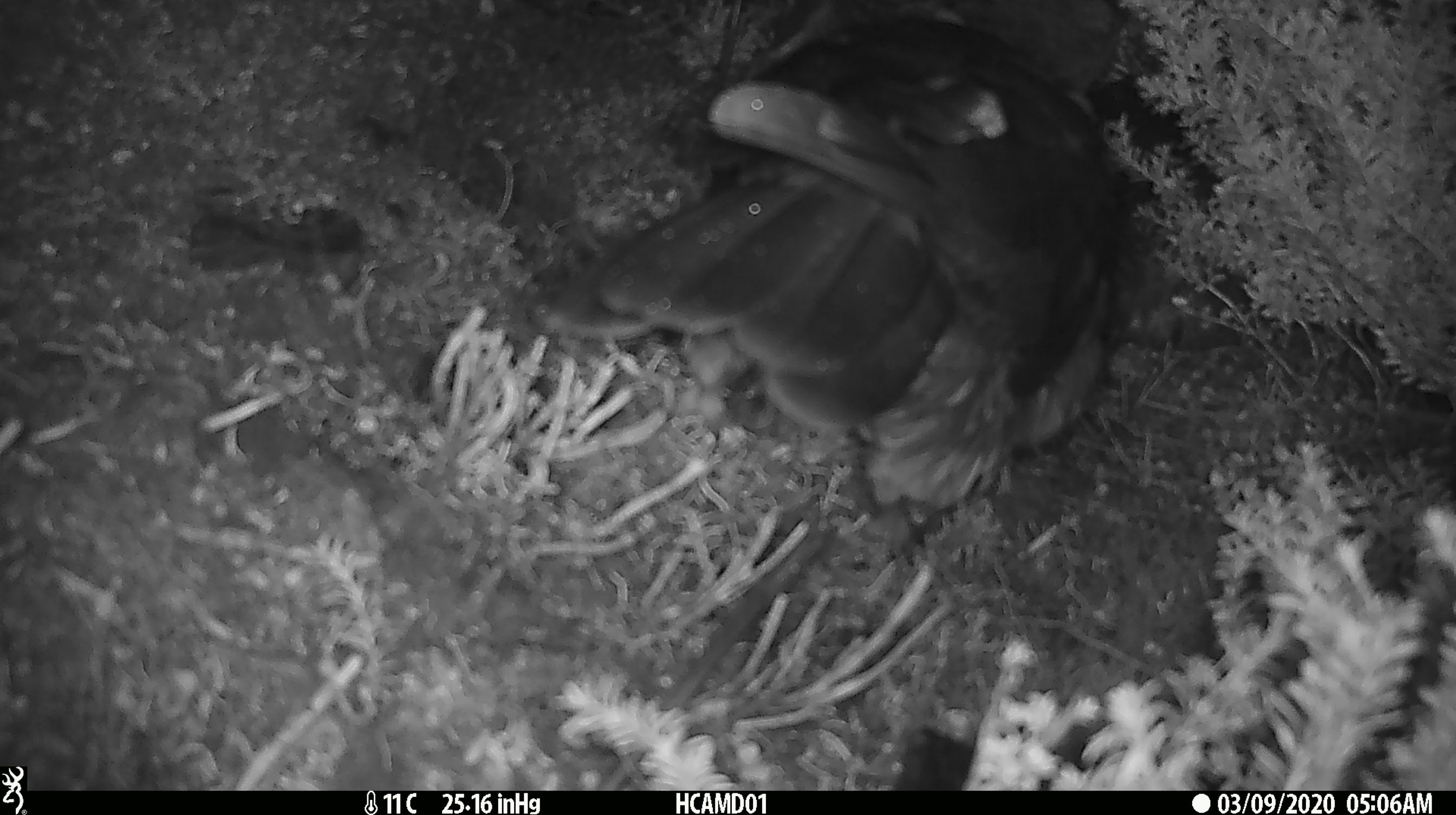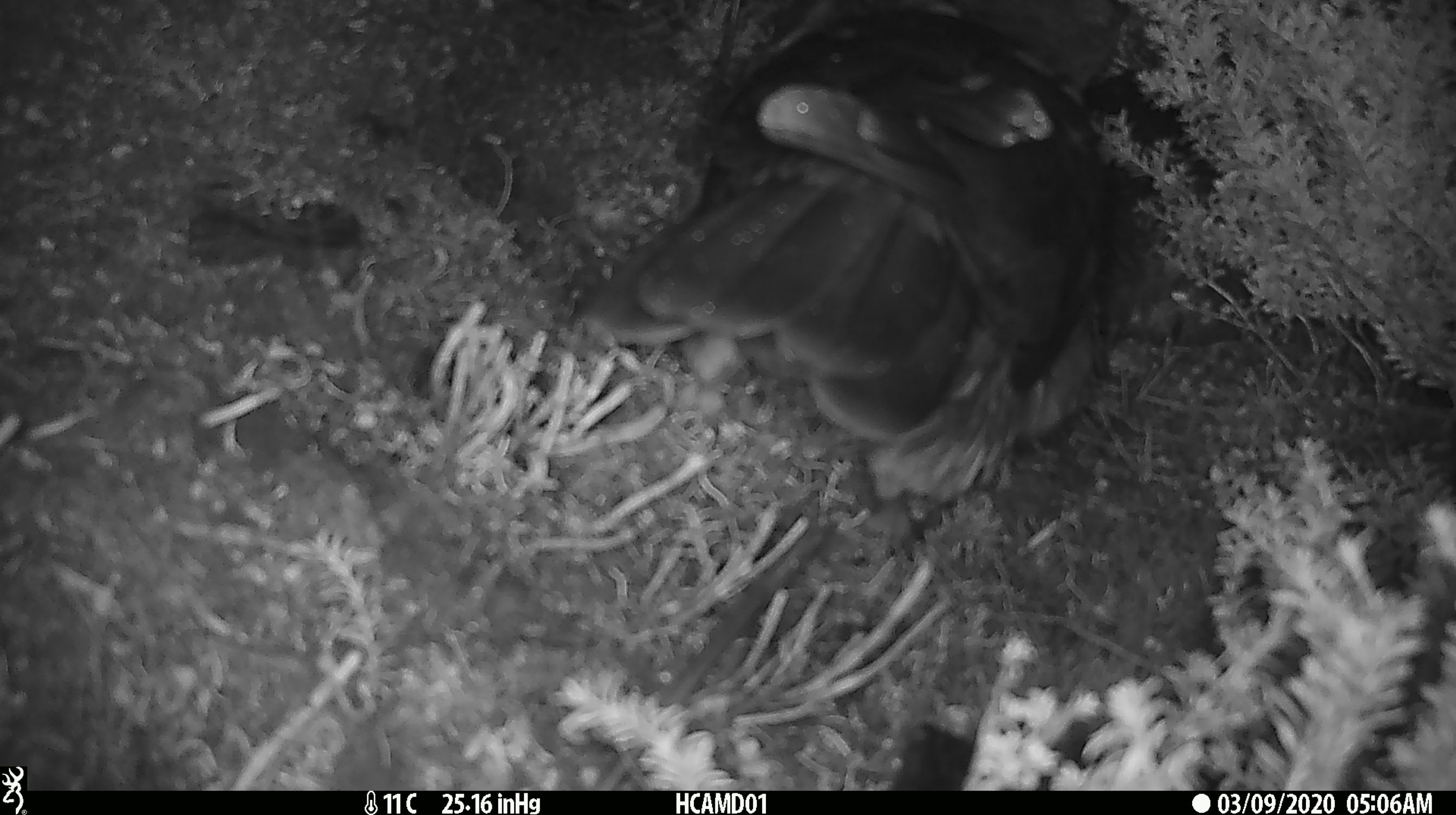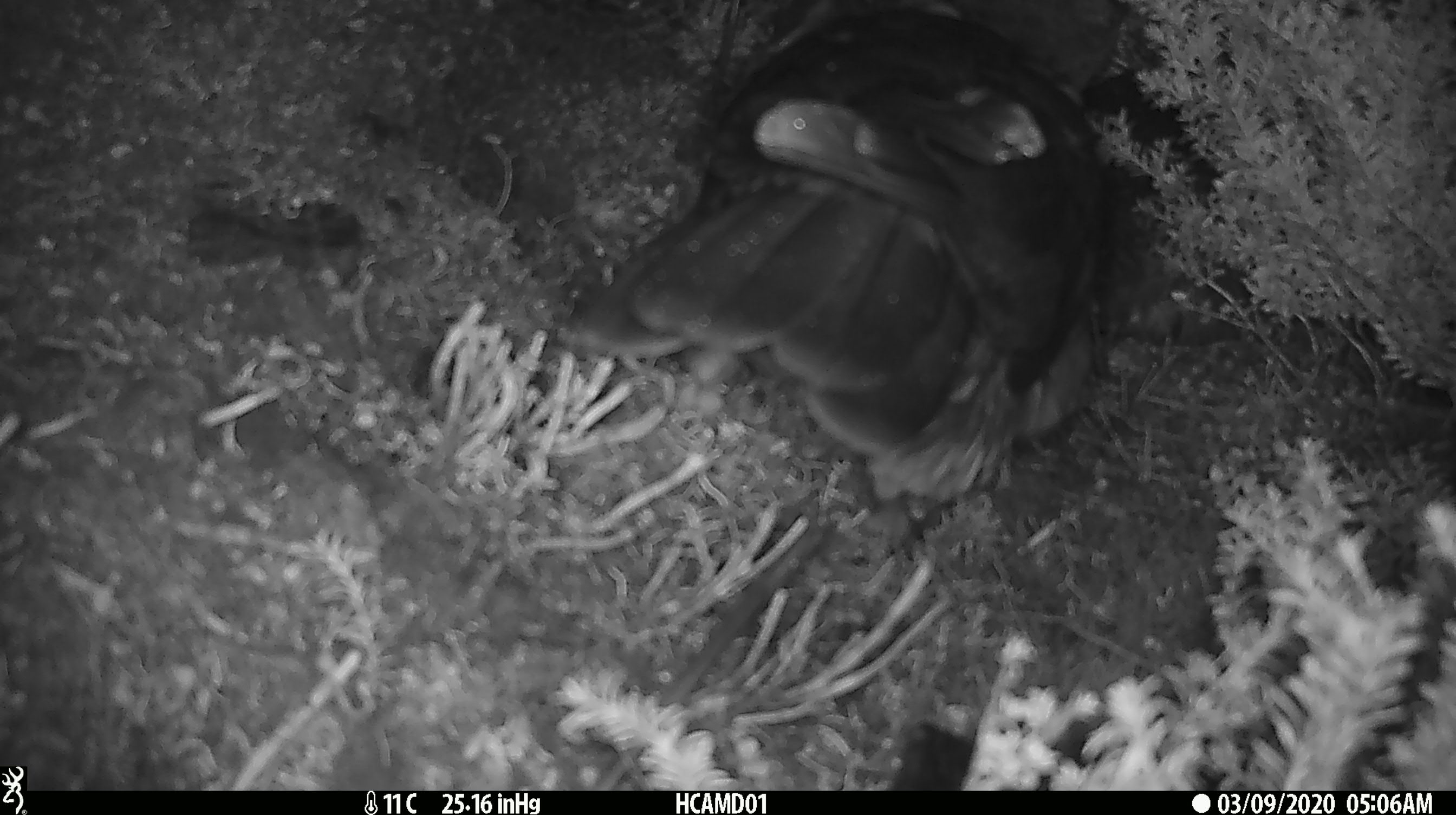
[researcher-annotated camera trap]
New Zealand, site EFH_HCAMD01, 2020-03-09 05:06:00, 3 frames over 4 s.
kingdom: Animalia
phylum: Chordata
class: Aves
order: Psittaciformes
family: Strigopidae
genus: Nestor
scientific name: Nestor notabilis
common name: kea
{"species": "kea (Nestor notabilis)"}